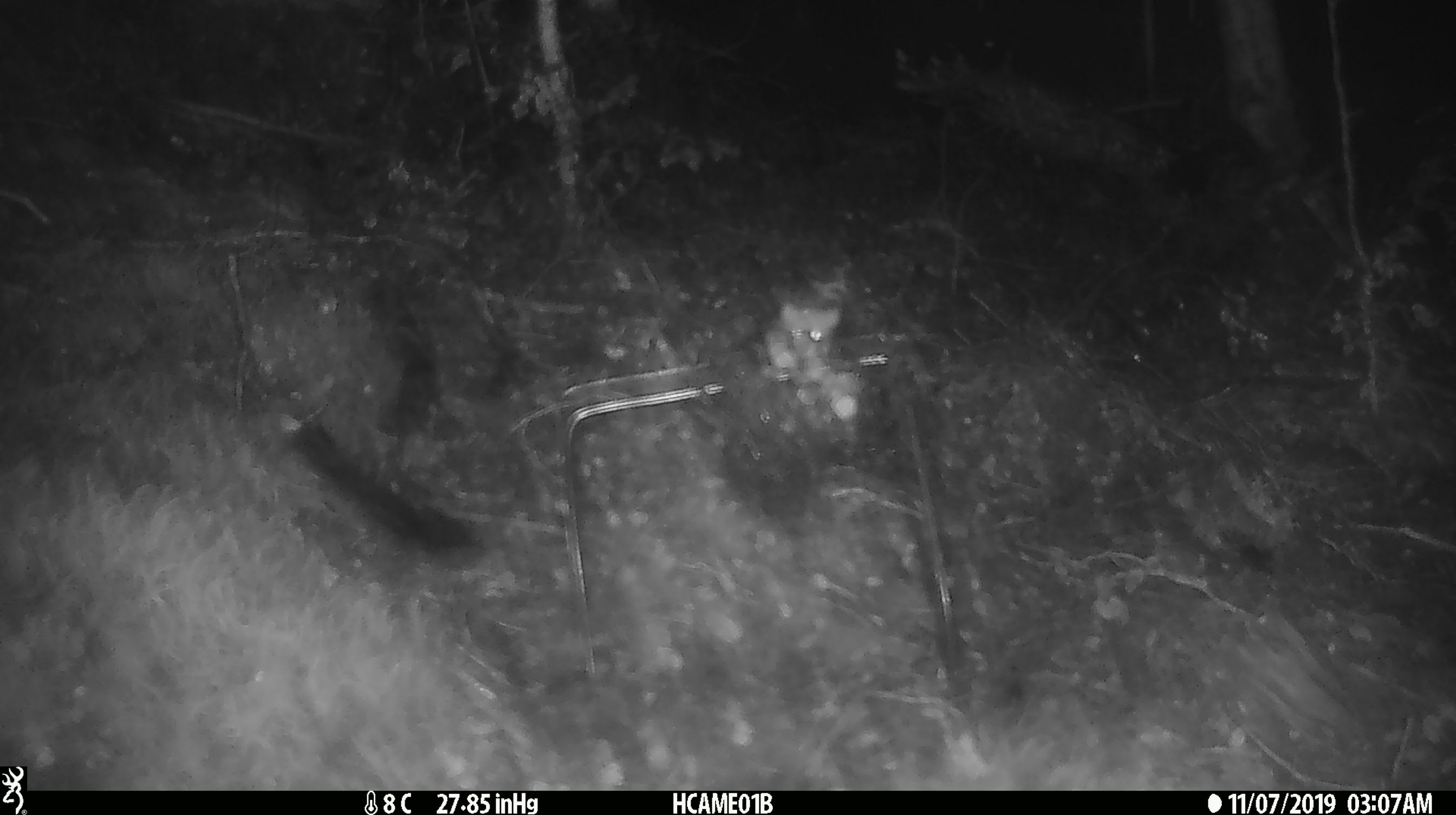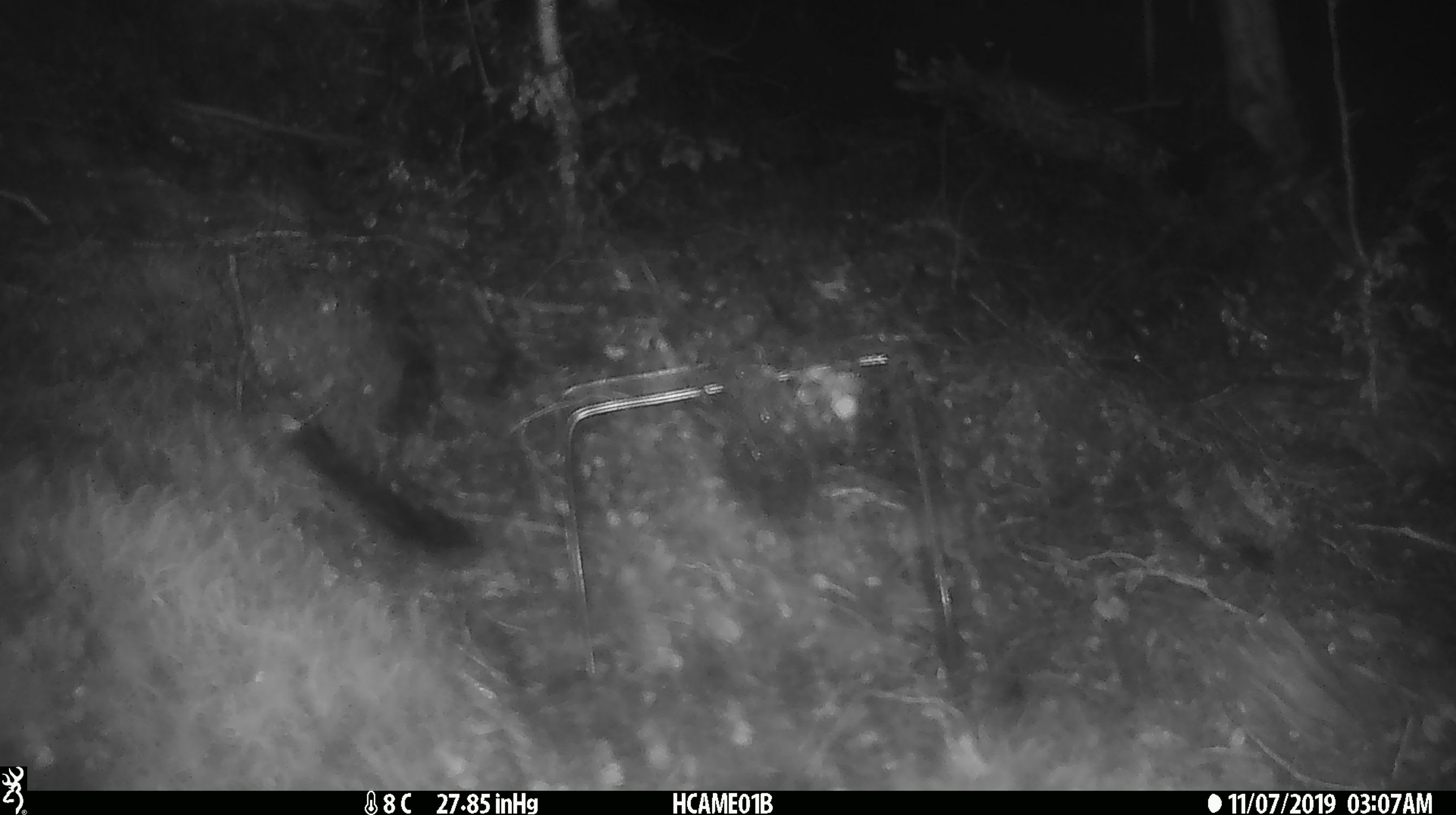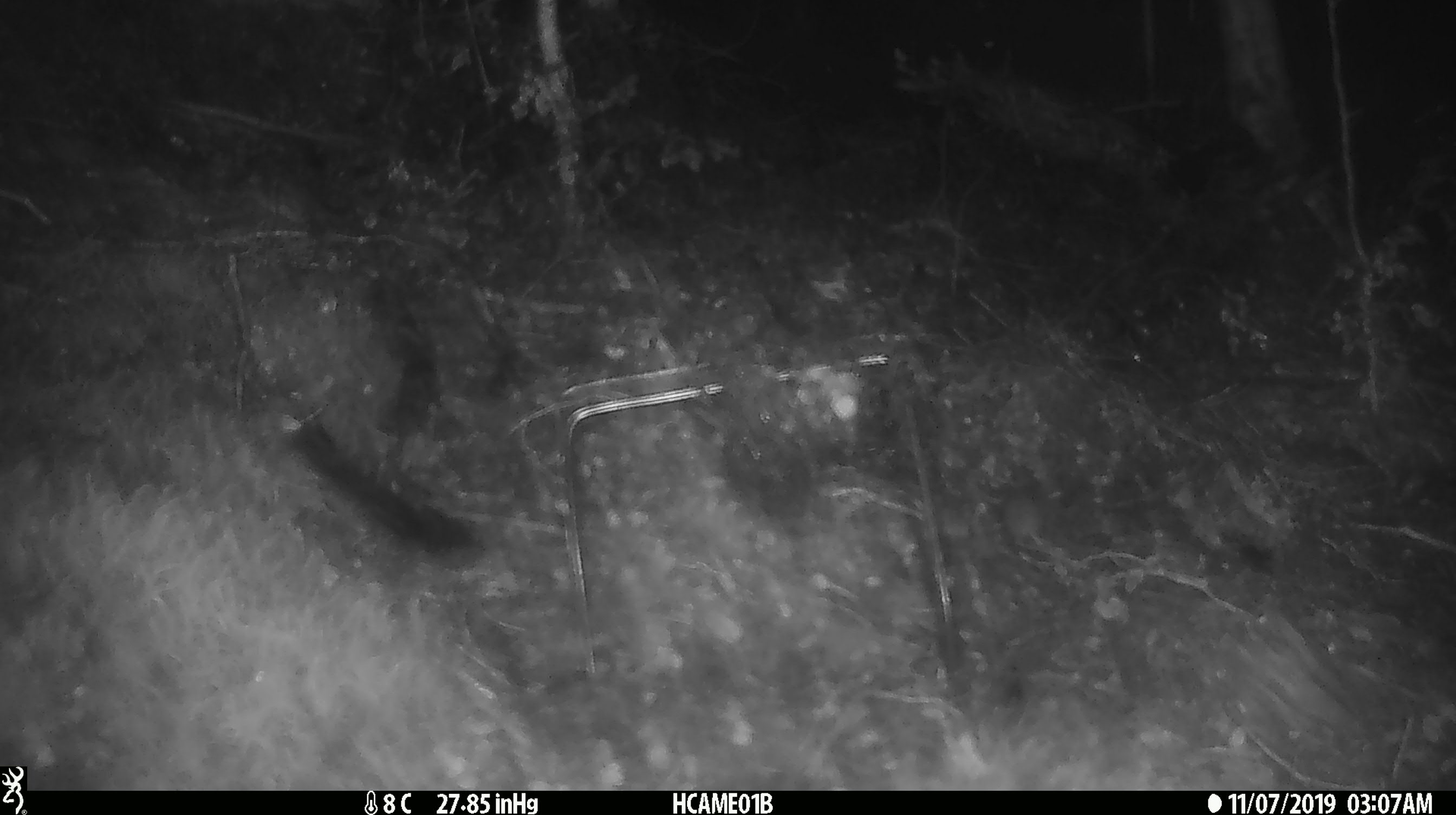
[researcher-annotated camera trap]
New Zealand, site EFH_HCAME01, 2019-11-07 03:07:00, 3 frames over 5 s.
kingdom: Animalia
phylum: Chordata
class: Mammalia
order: Rodentia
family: Muridae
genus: Mus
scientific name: Mus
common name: mouse